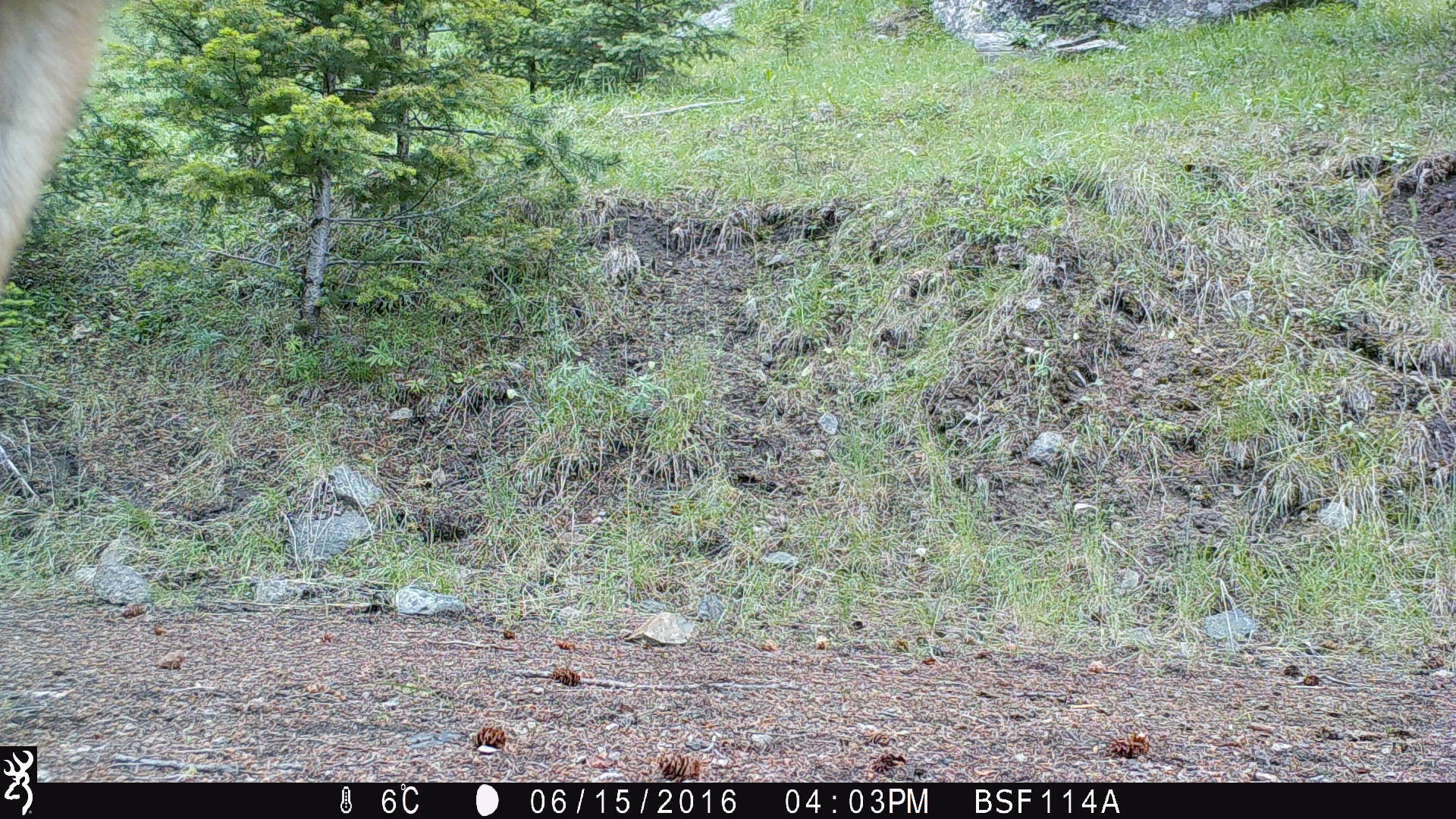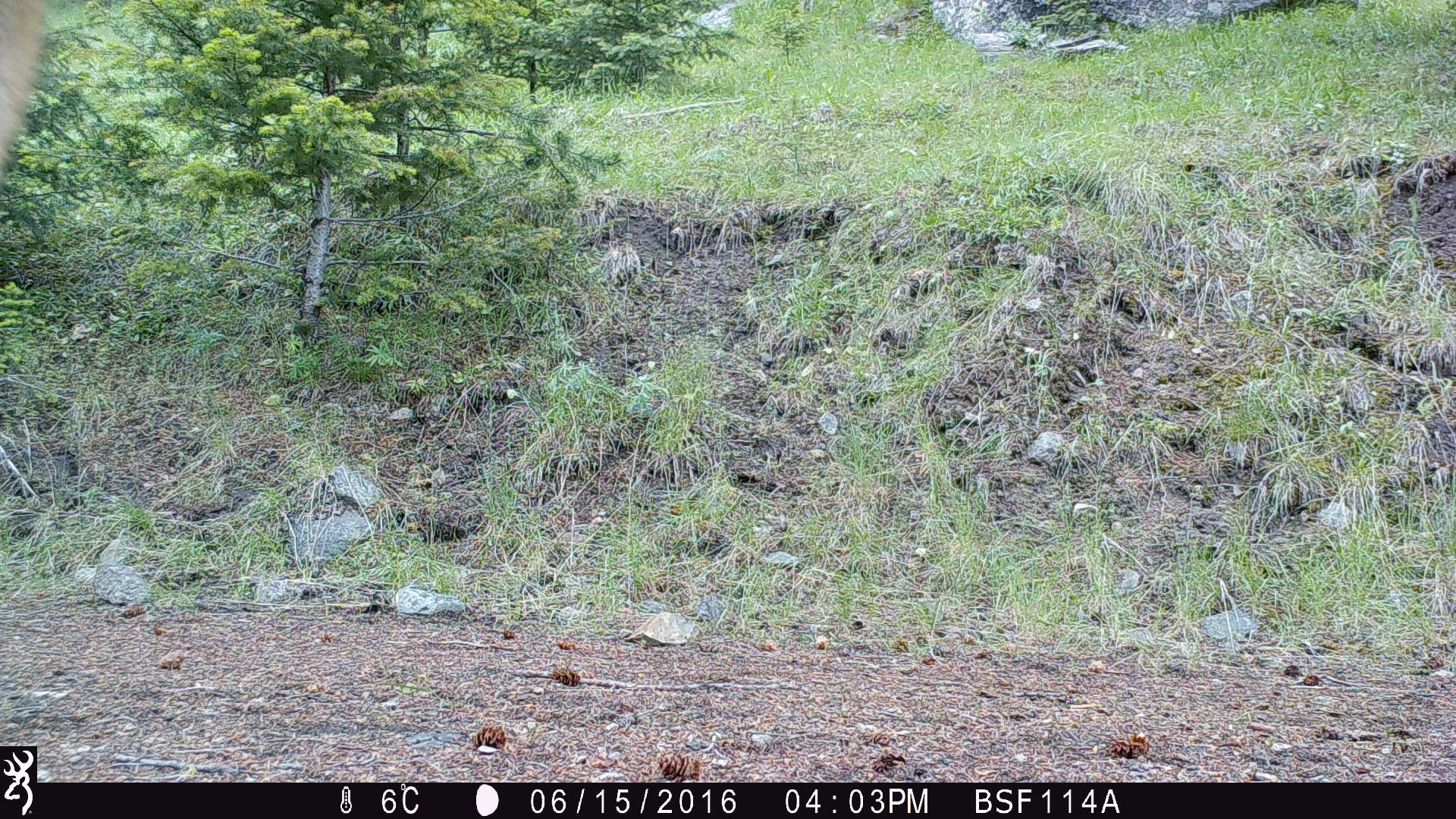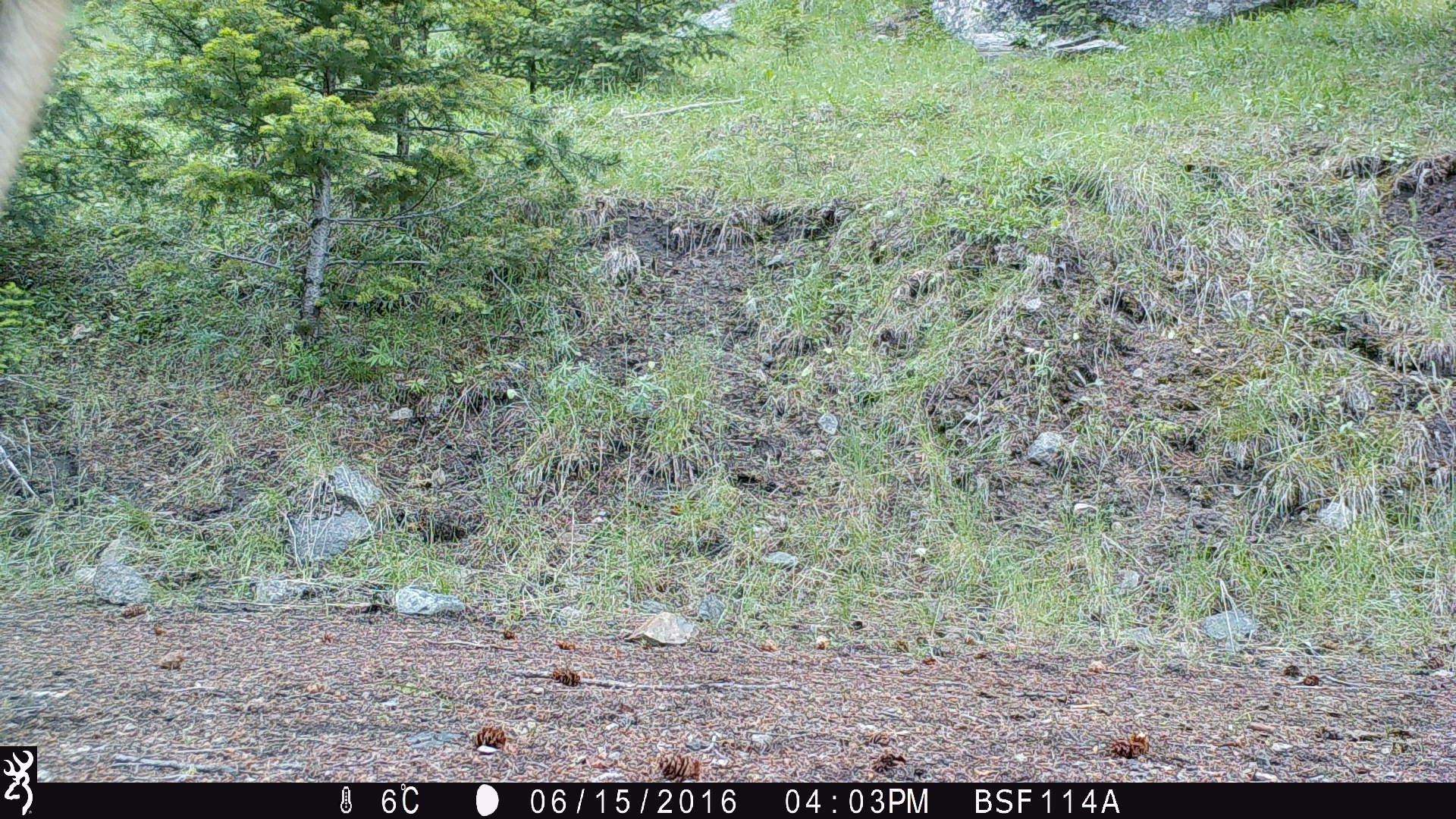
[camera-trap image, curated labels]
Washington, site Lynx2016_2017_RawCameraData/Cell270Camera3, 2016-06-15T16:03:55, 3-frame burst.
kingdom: Animalia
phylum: Chordata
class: Mammalia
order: Artiodactyla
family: Cervidae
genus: Odocoileus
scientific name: Odocoileus hemionus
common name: mule deer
Odocoileus hemionus (mule deer). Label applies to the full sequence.